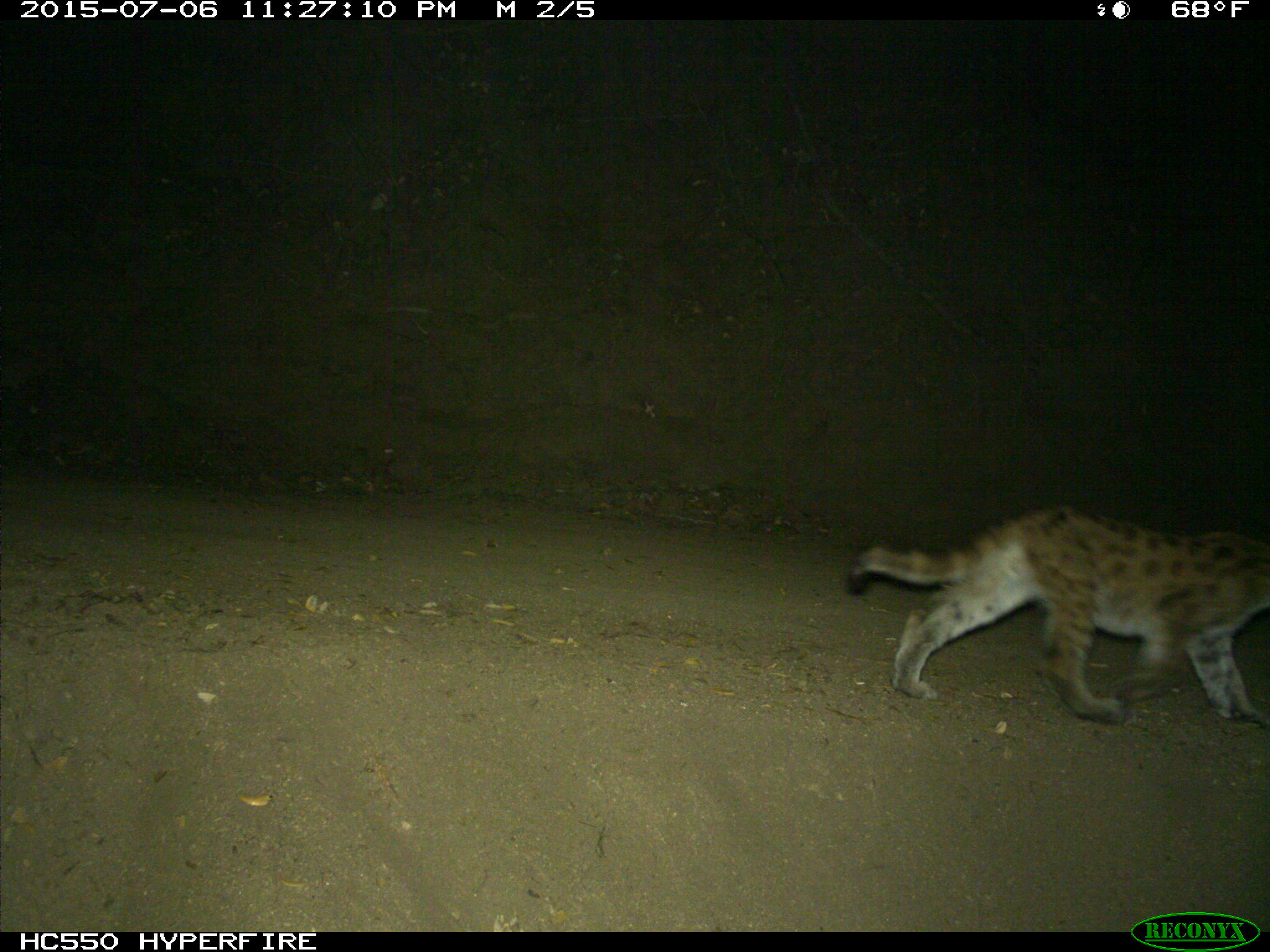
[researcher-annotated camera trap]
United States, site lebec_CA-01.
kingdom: Animalia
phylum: Chordata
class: Mammalia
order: Carnivora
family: Felidae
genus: Puma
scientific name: Puma concolor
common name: mountain lion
Puma concolor (mountain lion).